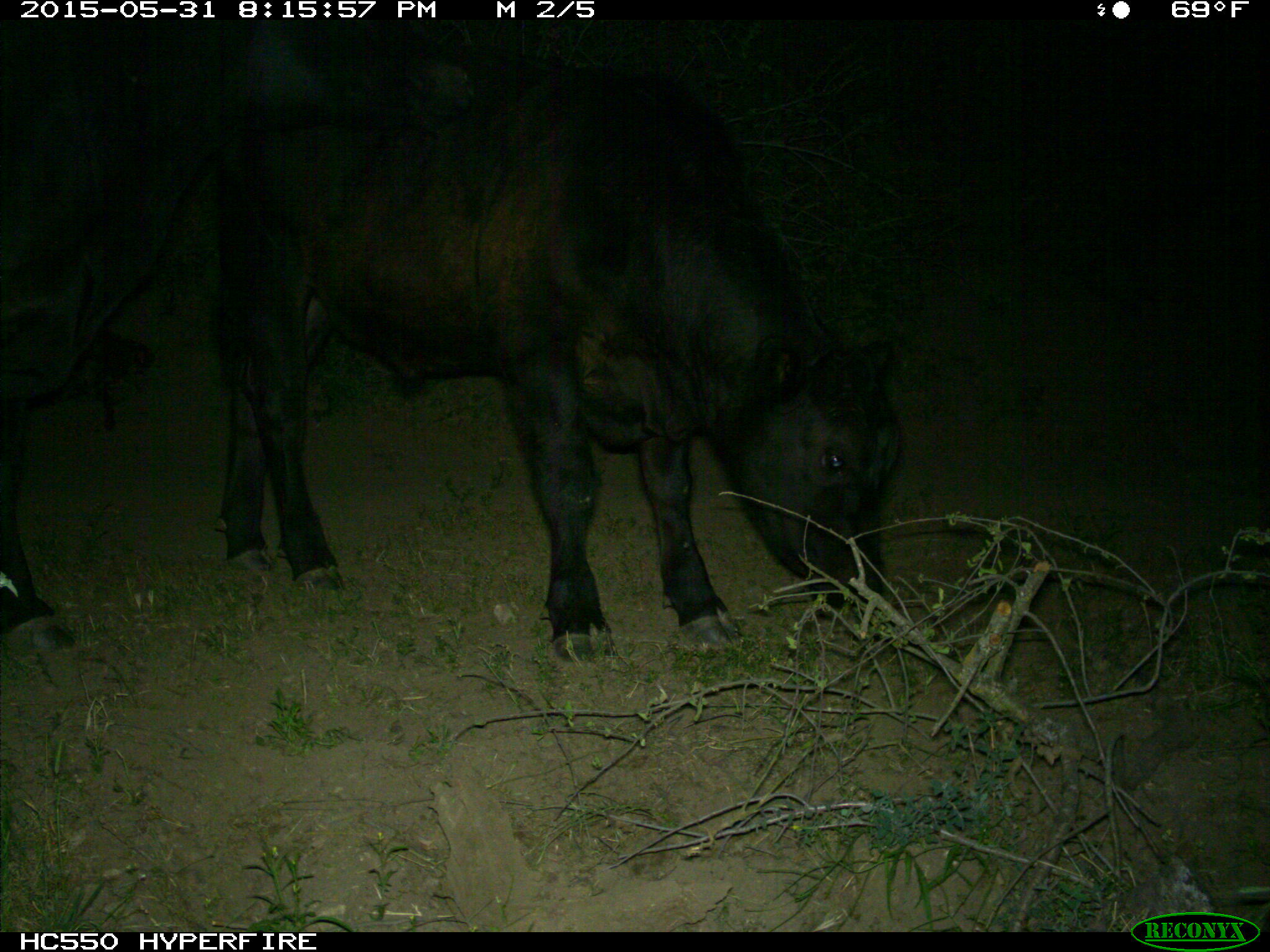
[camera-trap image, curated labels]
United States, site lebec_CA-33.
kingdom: Animalia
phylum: Chordata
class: Mammalia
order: Artiodactyla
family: Bovidae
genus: Bos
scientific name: Bos taurus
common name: domestic cow